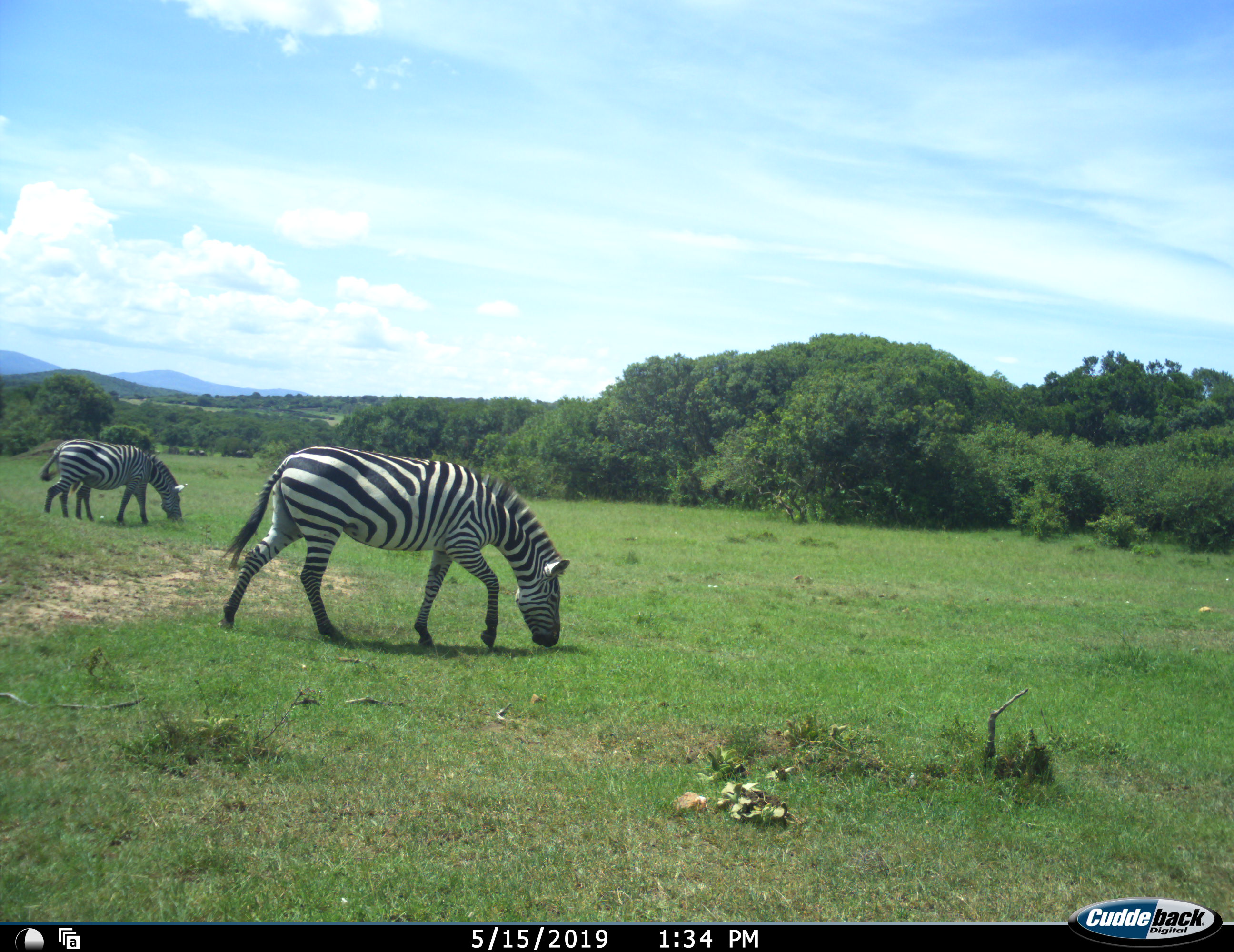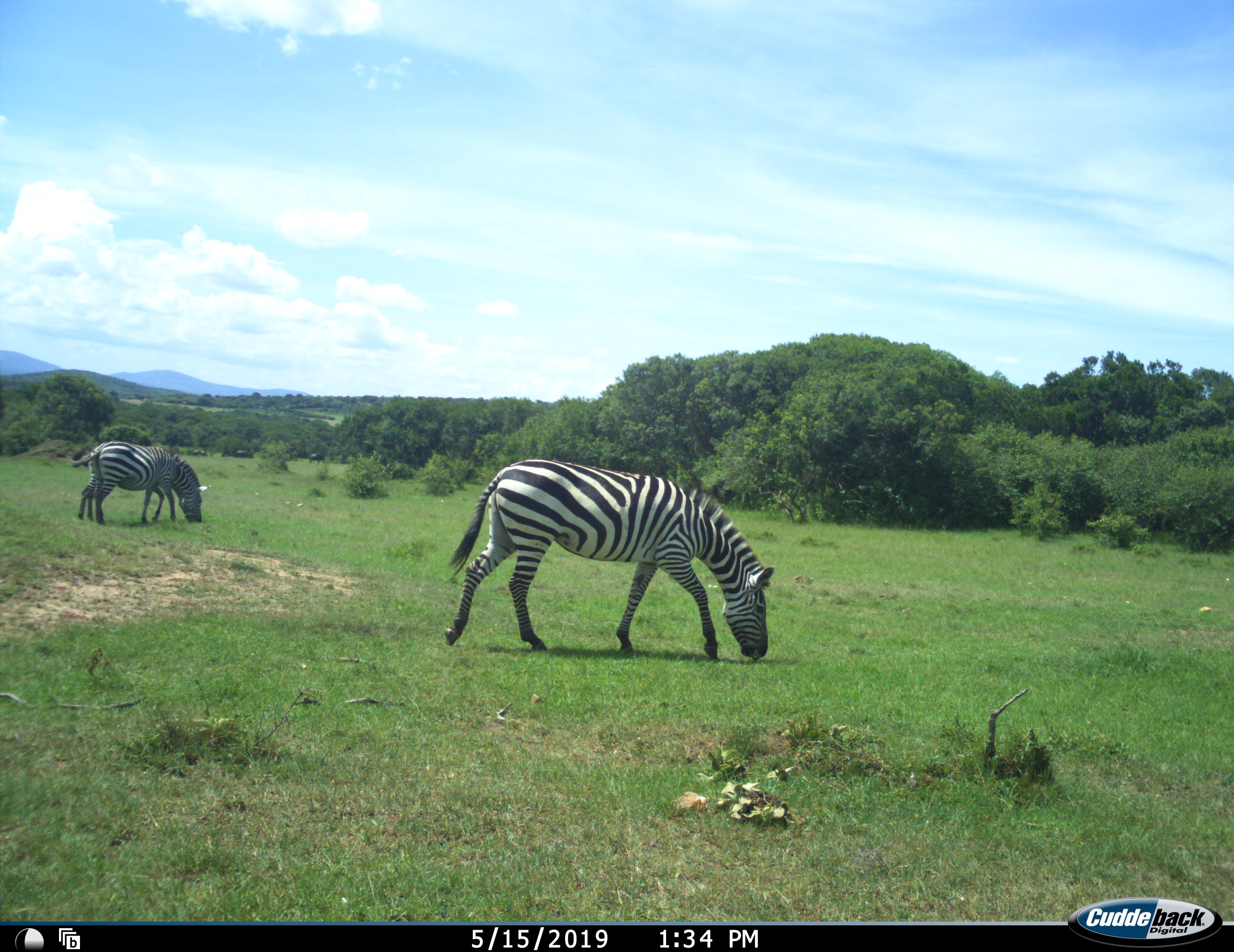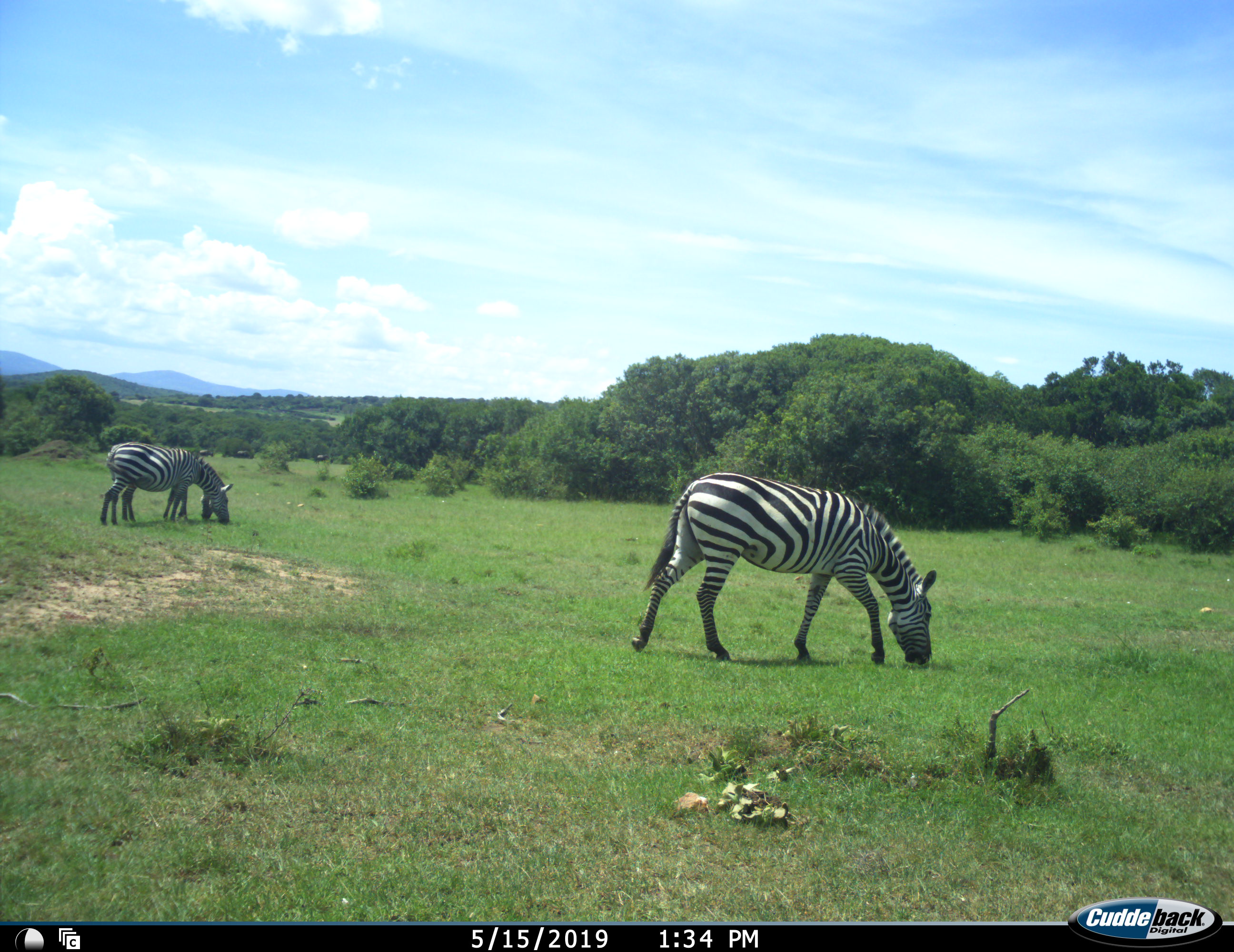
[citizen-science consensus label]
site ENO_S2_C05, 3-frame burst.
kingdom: Animalia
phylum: Chordata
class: Mammalia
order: Perissodactyla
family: Equidae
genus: Equus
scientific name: Equus quagga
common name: plains zebra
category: zebraplains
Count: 3.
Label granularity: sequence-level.